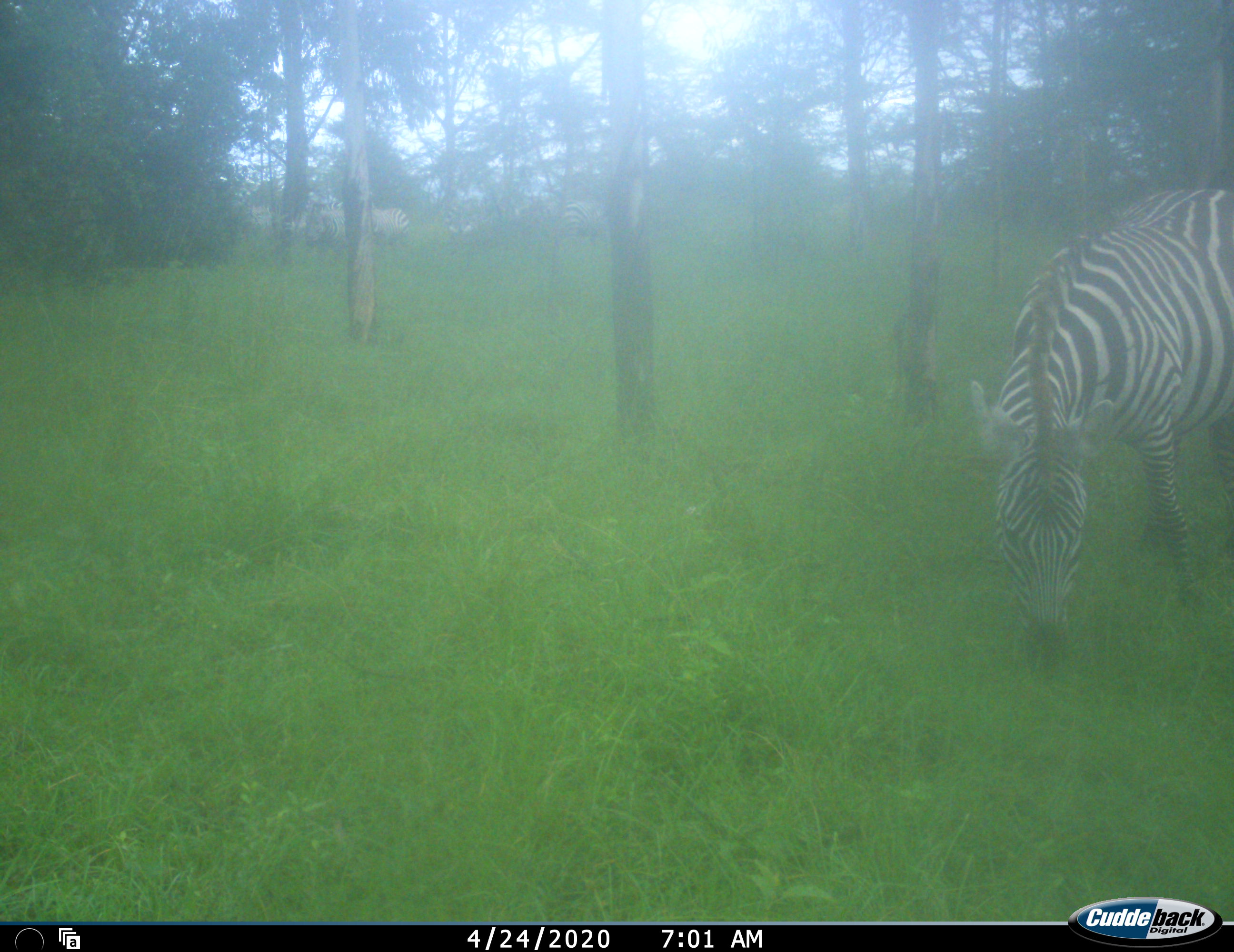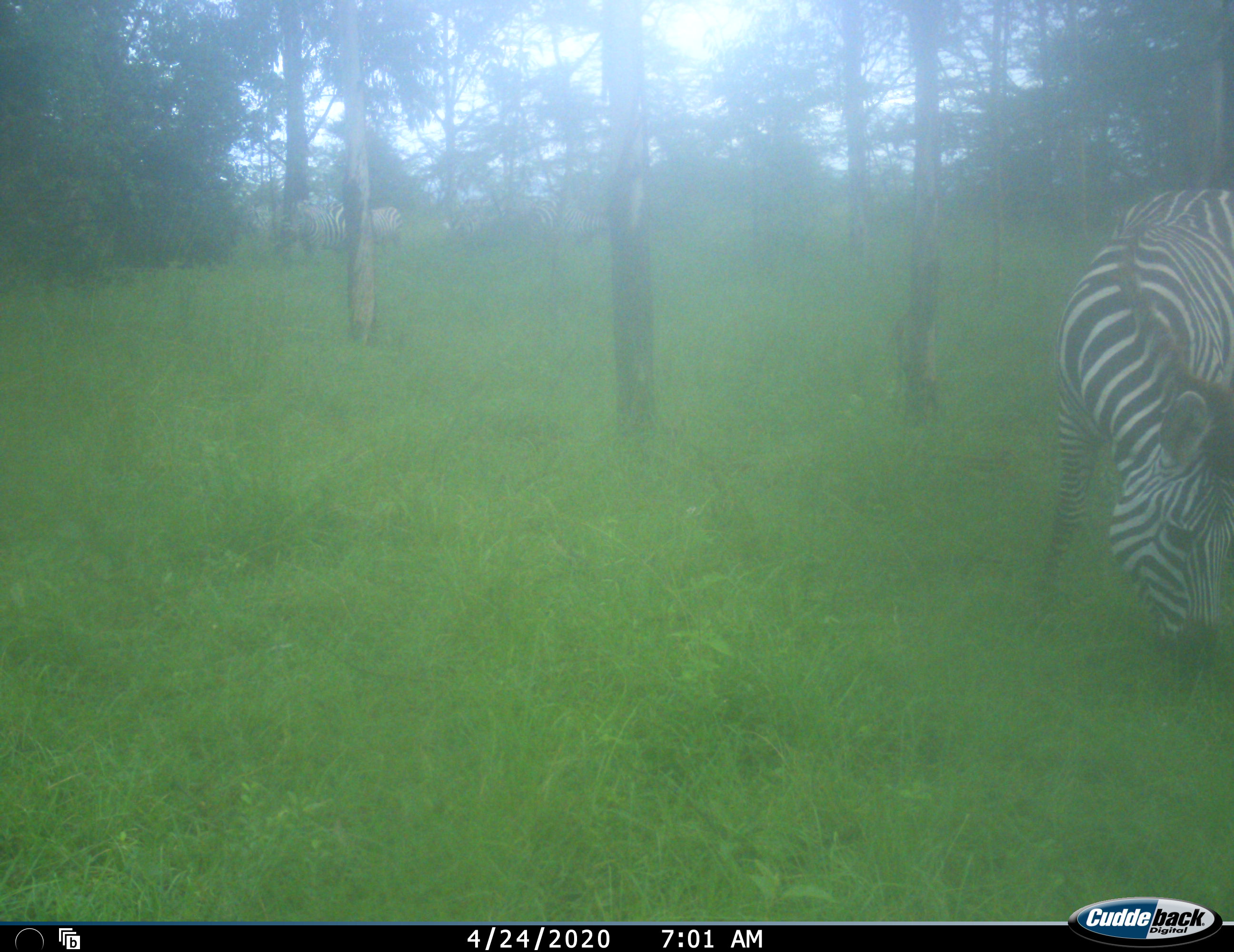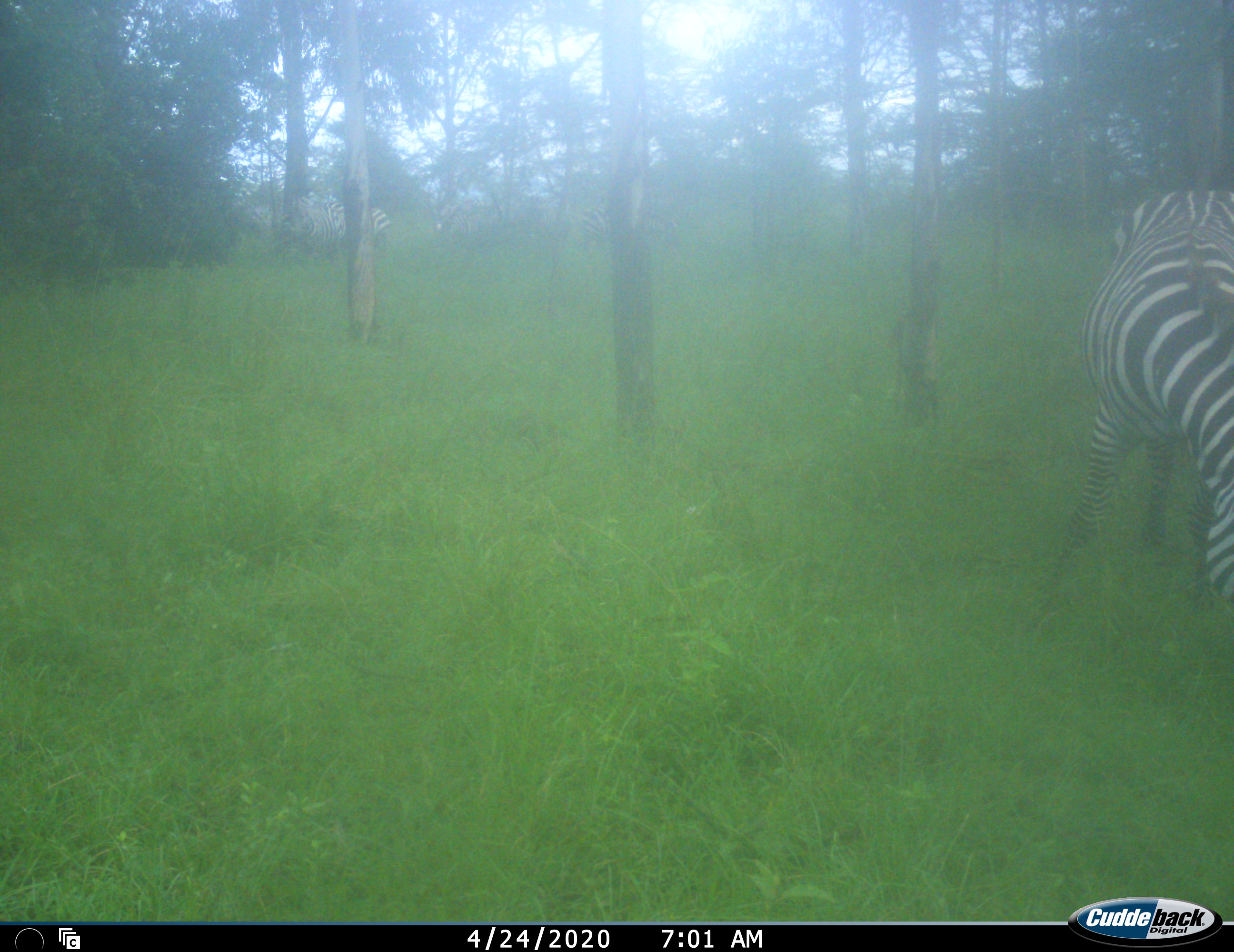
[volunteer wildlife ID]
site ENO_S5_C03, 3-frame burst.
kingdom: Animalia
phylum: Chordata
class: Mammalia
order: Perissodactyla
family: Equidae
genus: Equus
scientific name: Equus quagga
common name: plains zebra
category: zebraplains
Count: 1.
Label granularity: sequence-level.